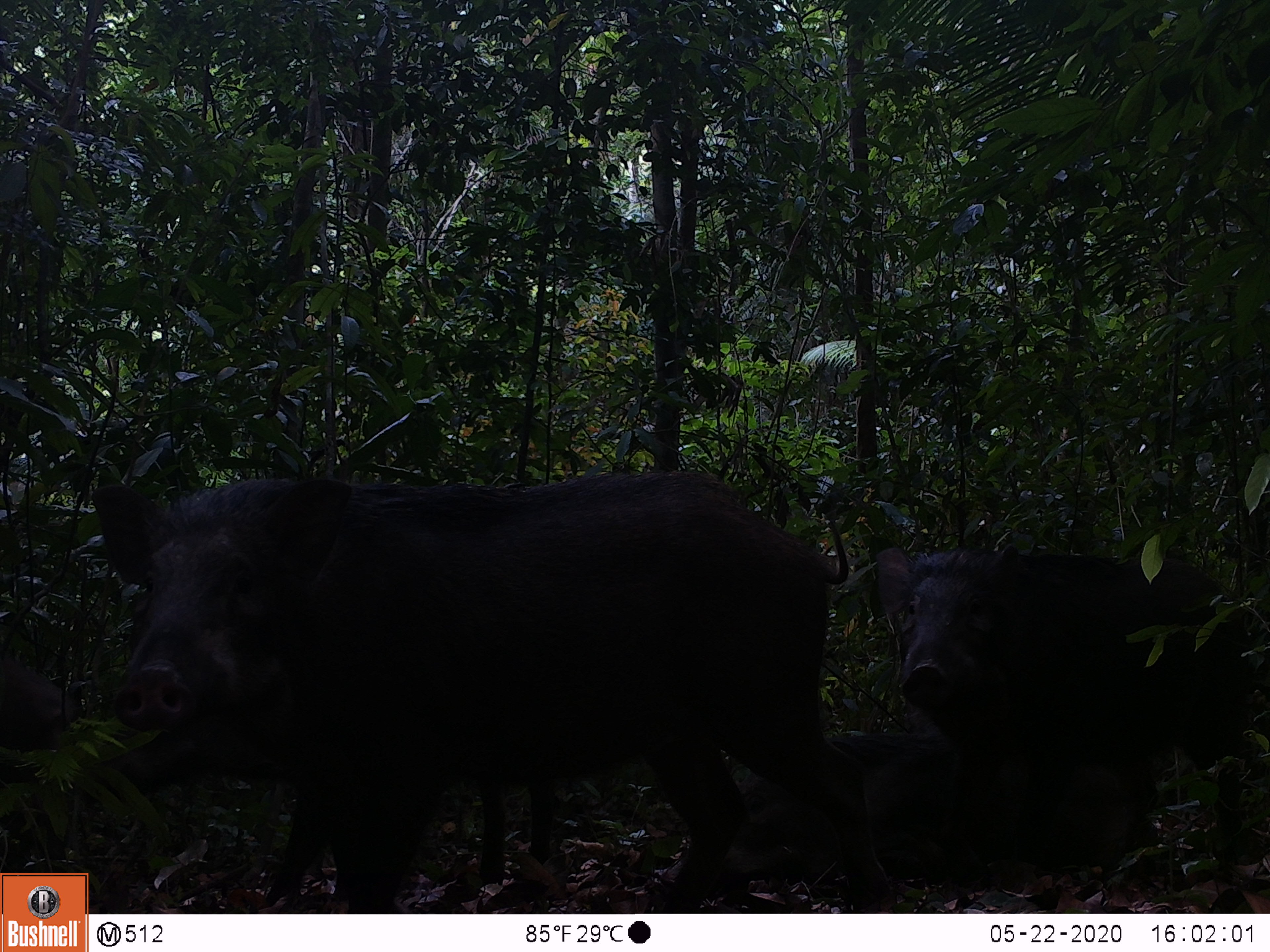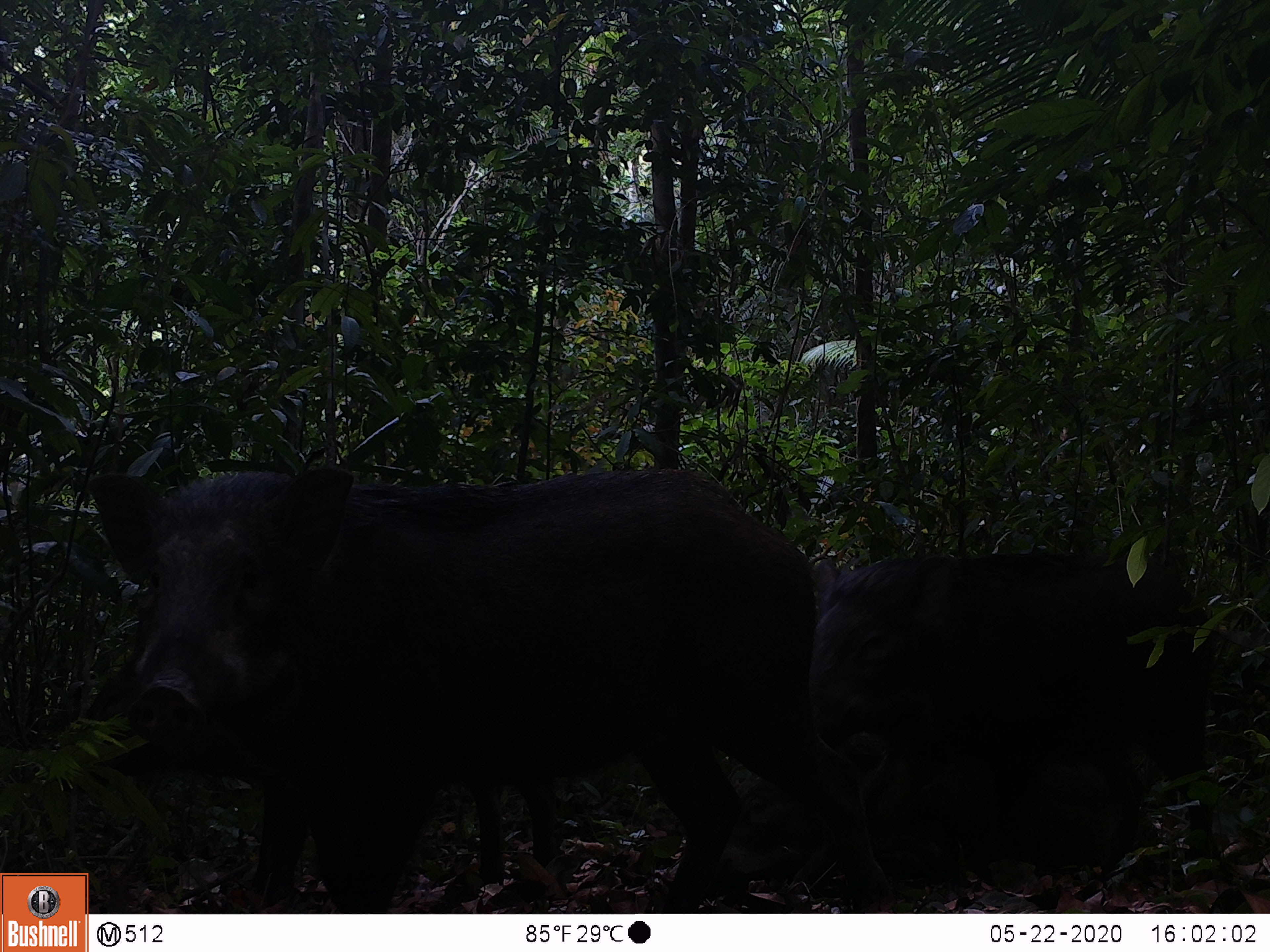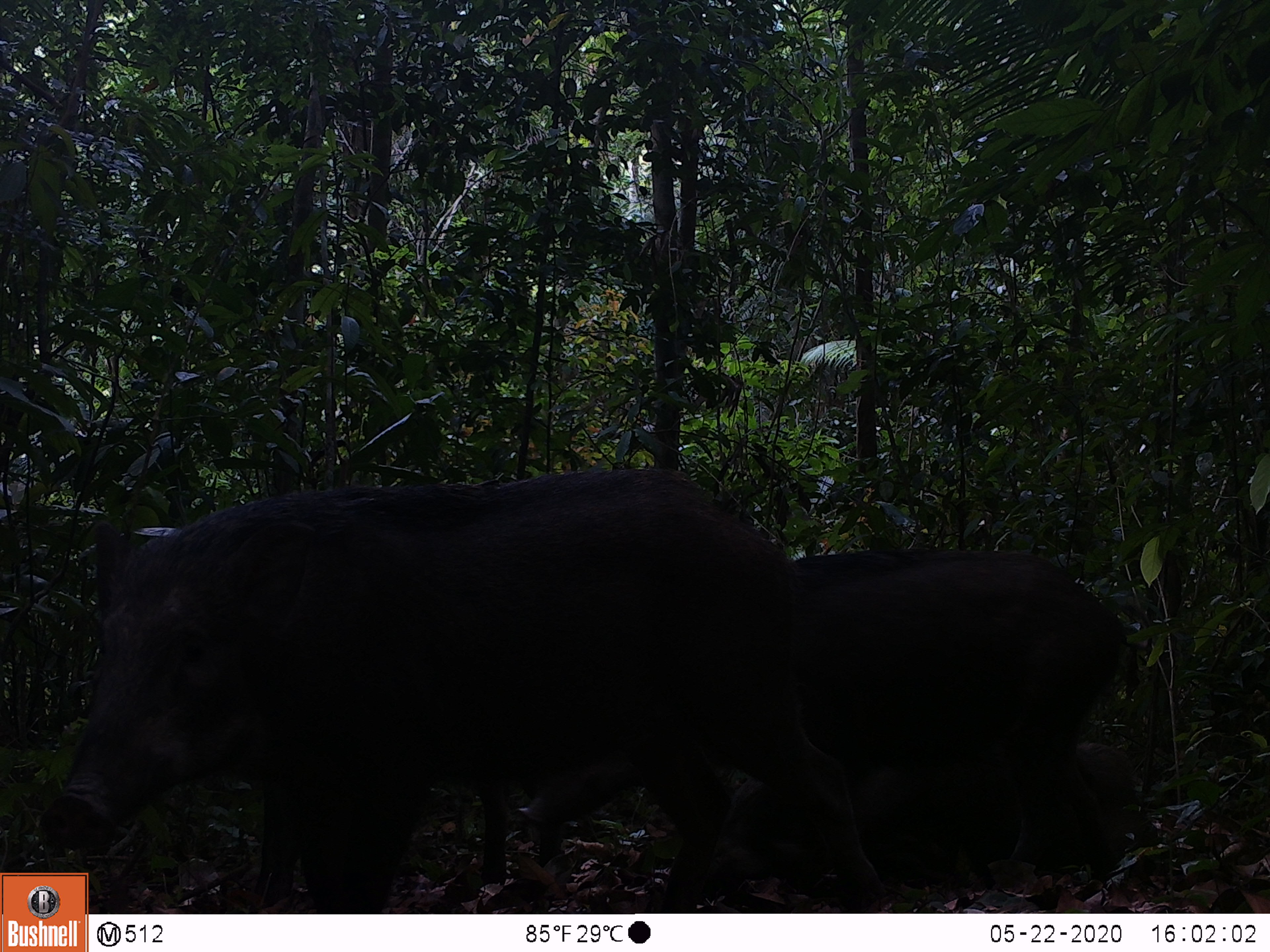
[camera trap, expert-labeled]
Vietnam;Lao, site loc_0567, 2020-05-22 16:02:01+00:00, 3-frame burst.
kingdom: Animalia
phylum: Chordata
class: Mammalia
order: Artiodactyla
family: Suidae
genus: Sus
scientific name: Sus scrofa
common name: eurasian wild pig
Eurasian wild pig (Sus scrofa). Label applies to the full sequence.